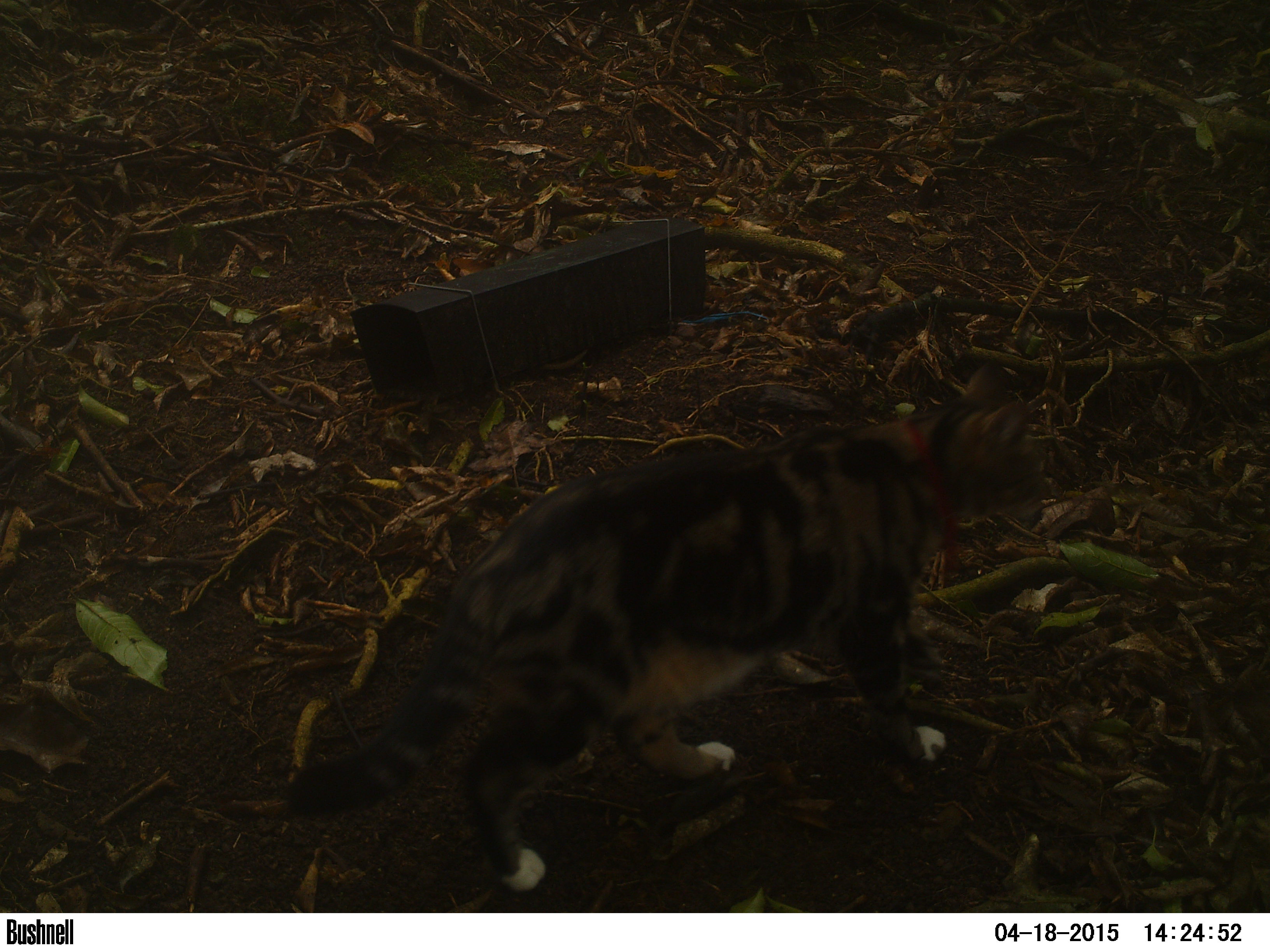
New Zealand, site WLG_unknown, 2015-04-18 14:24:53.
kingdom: Animalia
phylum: Chordata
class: Mammalia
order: Carnivora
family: Felidae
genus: Felis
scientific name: Felis catus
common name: domestic cat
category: cat